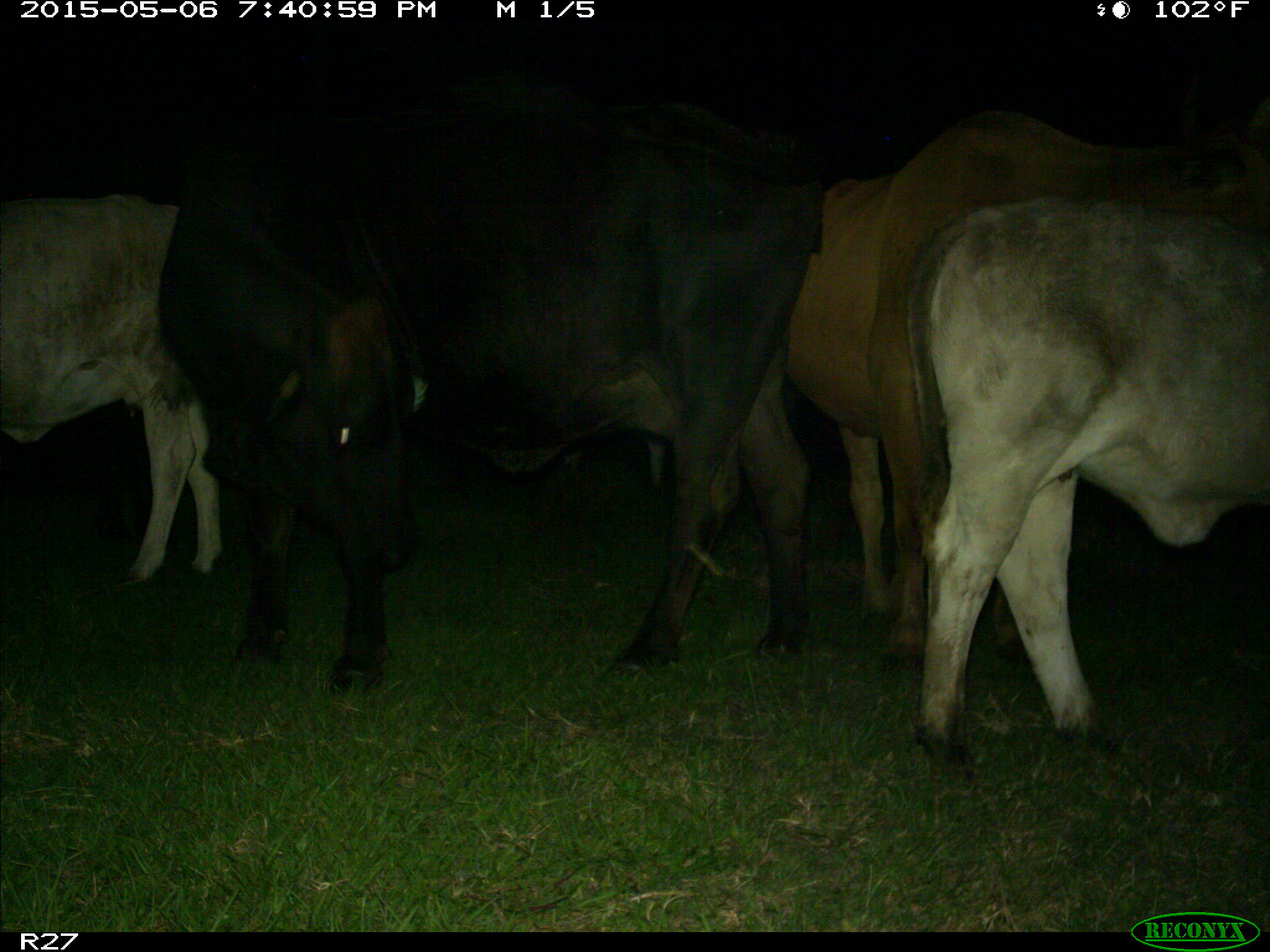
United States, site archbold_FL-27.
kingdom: Animalia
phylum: Chordata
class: Mammalia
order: Artiodactyla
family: Bovidae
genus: Bos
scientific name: Bos taurus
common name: domestic cow